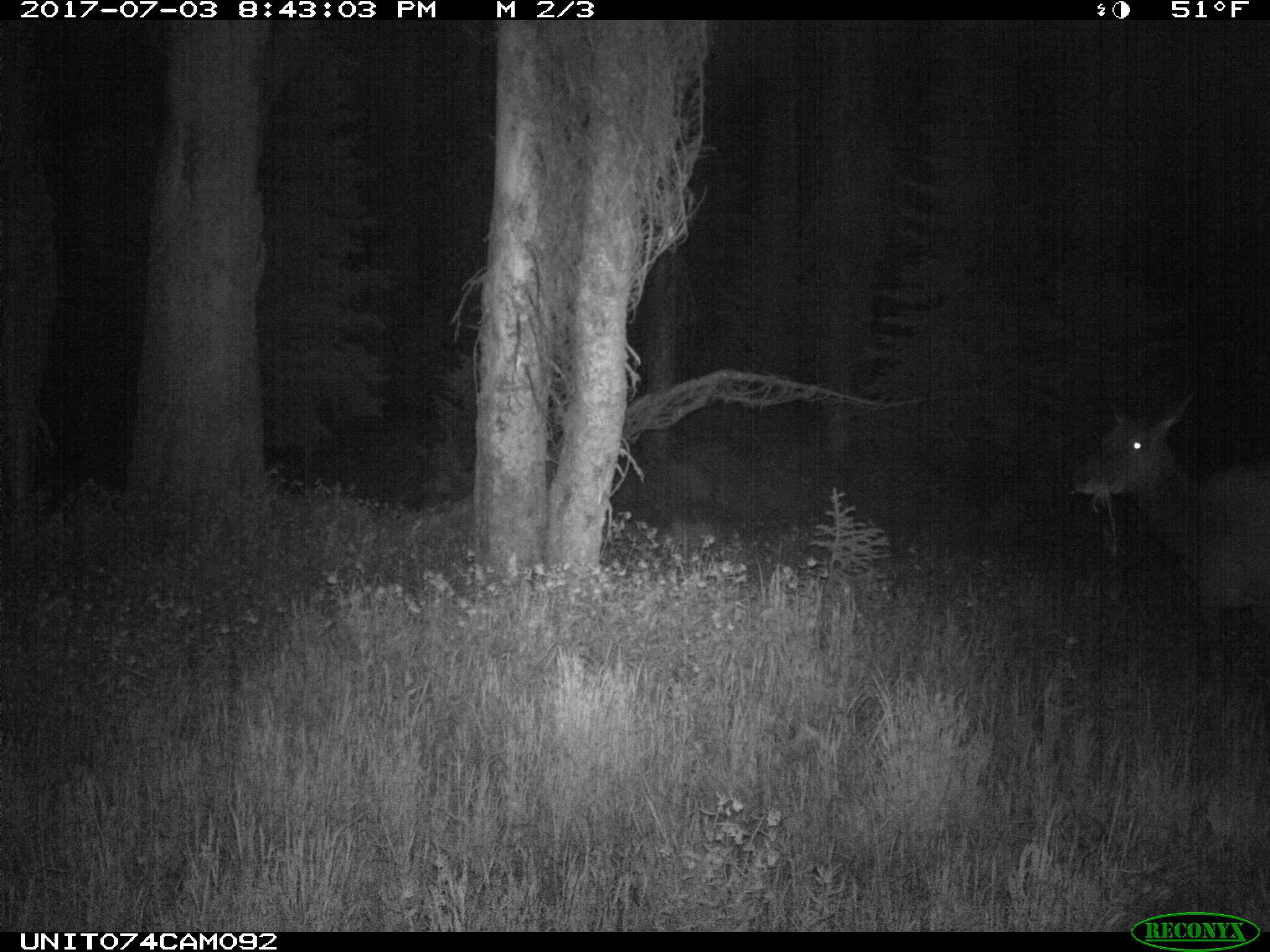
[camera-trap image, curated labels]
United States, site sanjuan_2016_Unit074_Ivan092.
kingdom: Animalia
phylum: Chordata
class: Mammalia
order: Artiodactyla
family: Cervidae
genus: Cervus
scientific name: Cervus elaphus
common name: red deer